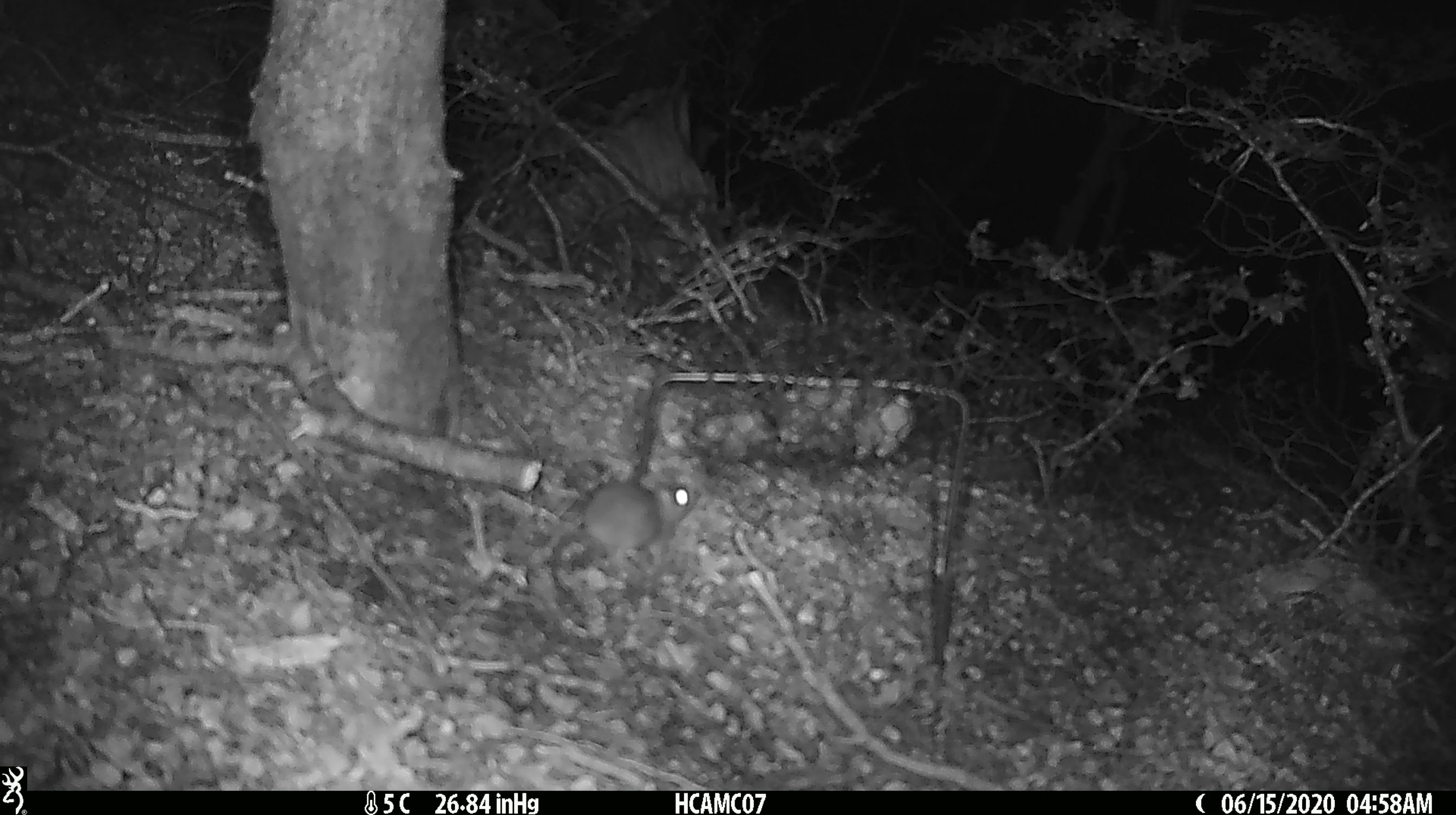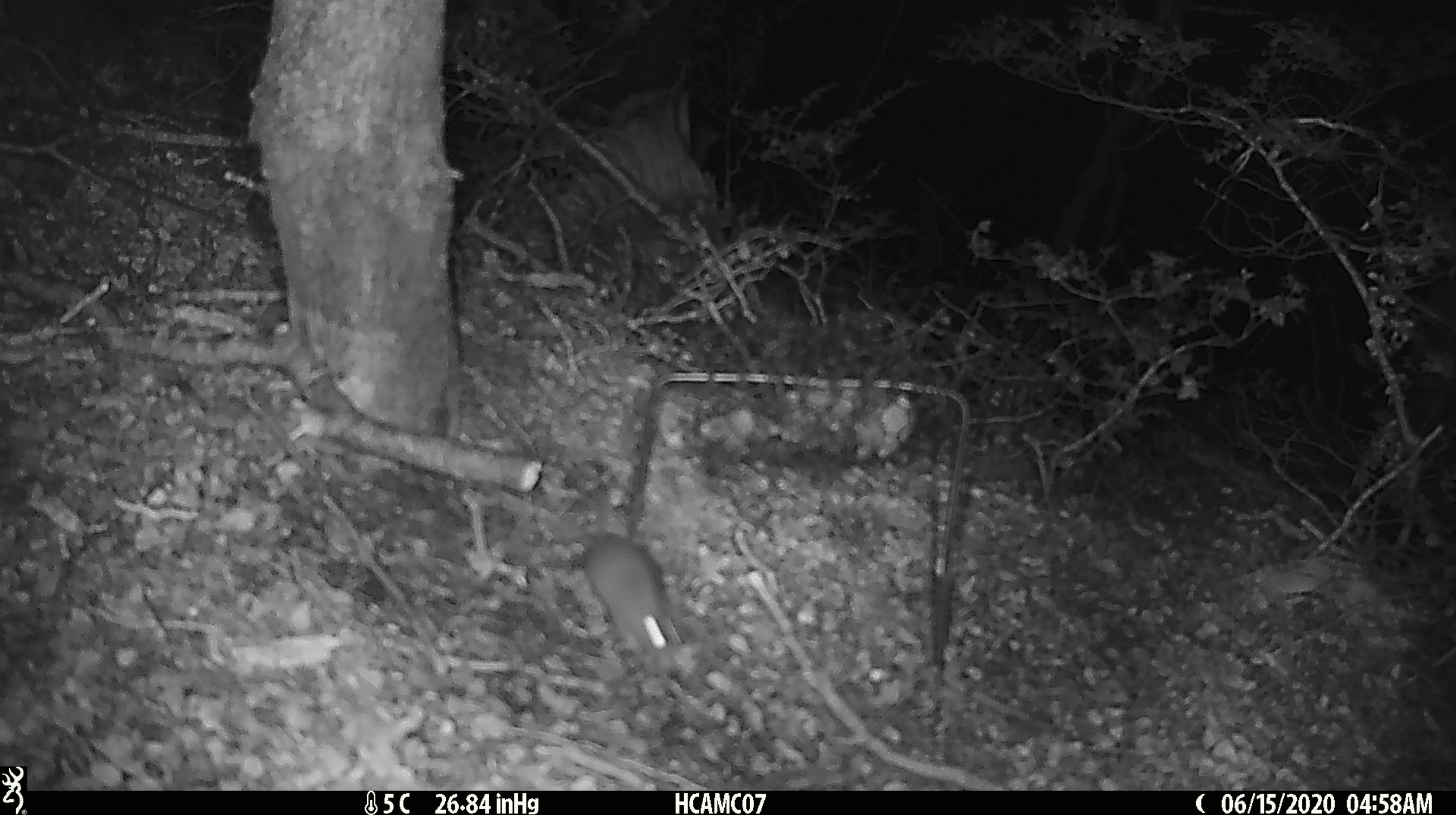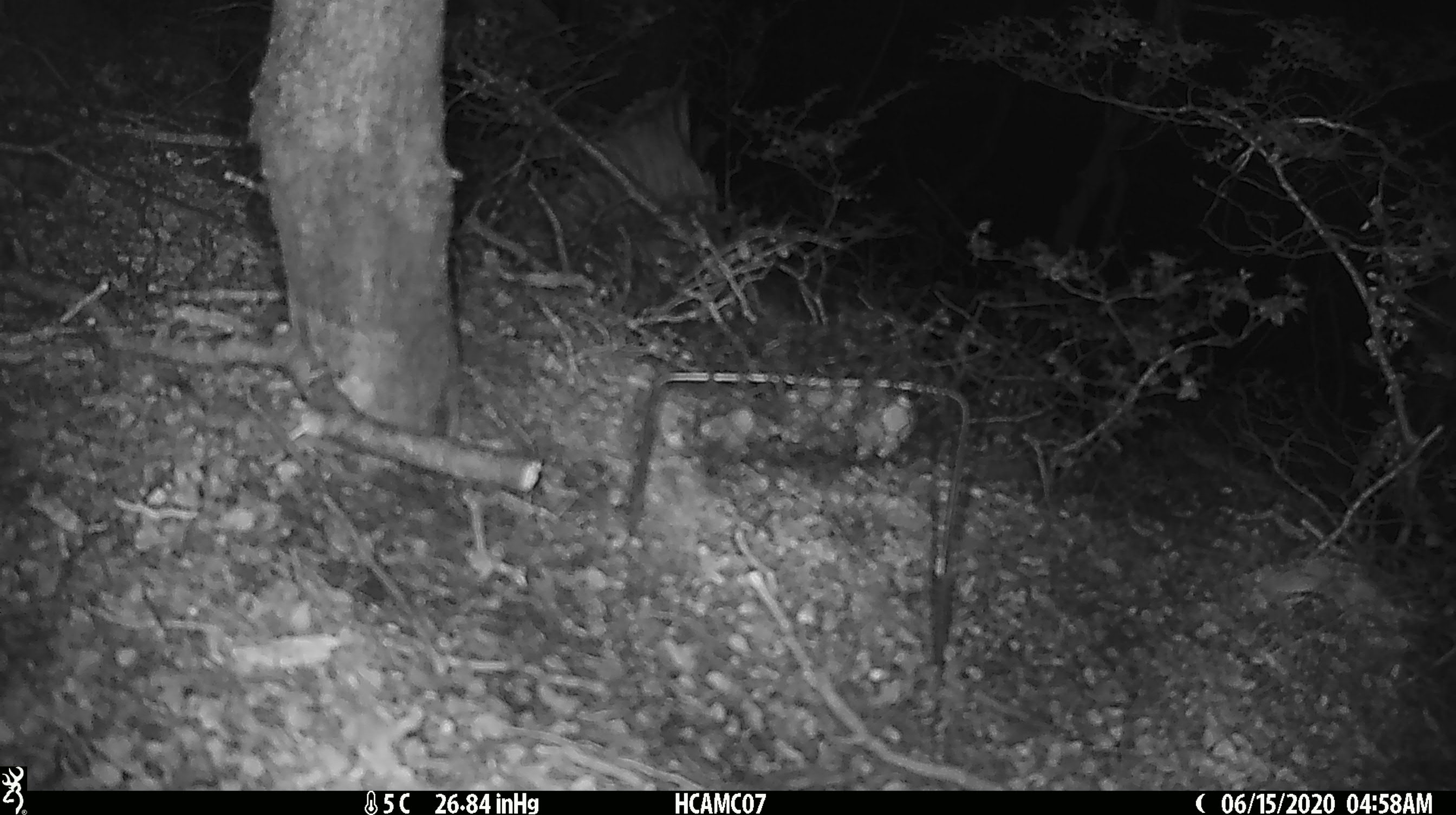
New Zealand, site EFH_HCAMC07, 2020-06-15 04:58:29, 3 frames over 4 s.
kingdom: Animalia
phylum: Chordata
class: Mammalia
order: Rodentia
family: Muridae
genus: Mus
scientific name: Mus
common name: mouse